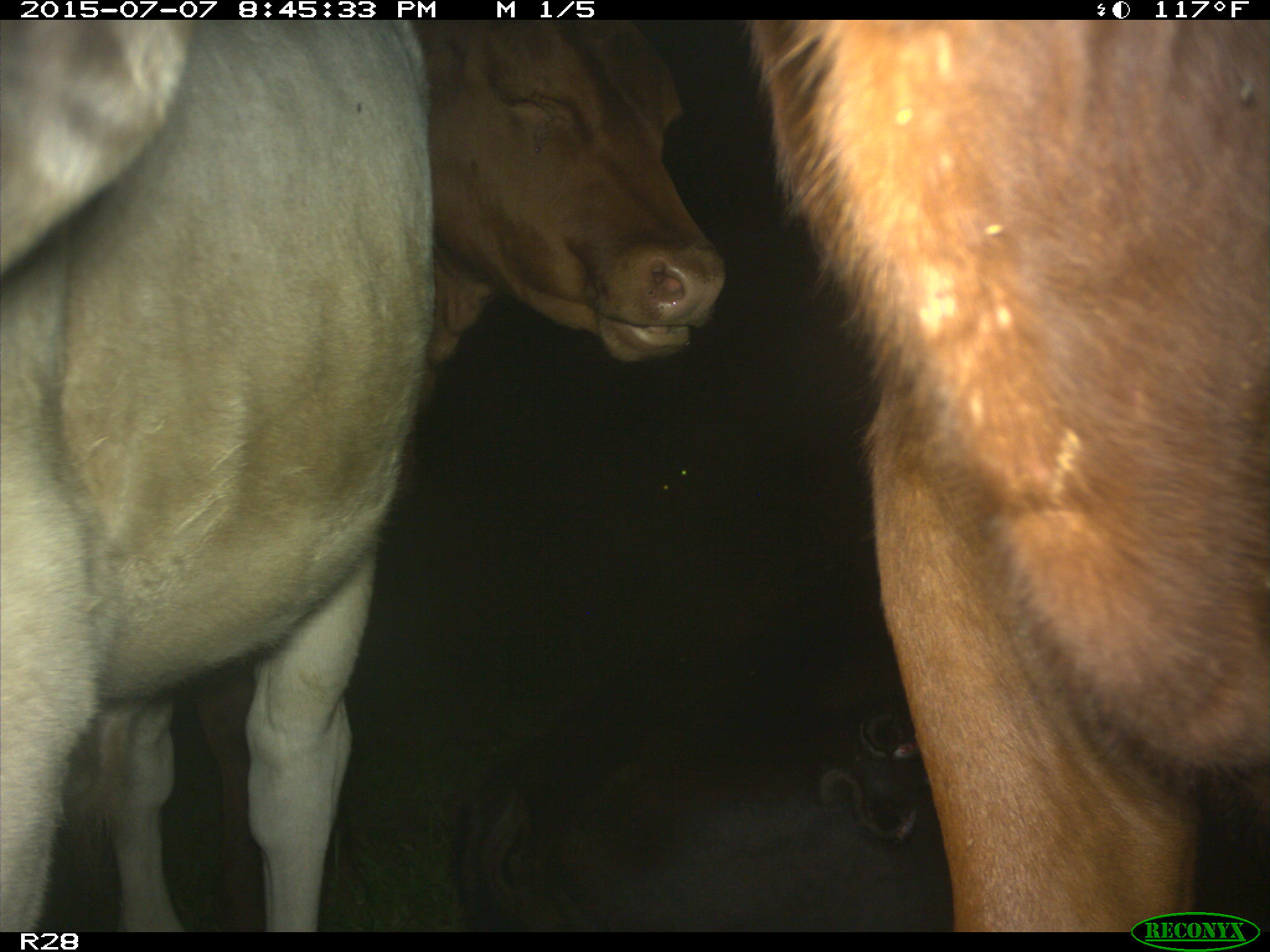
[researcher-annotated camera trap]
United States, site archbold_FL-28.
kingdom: Animalia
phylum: Chordata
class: Mammalia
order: Artiodactyla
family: Bovidae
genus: Bos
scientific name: Bos taurus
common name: domestic cow